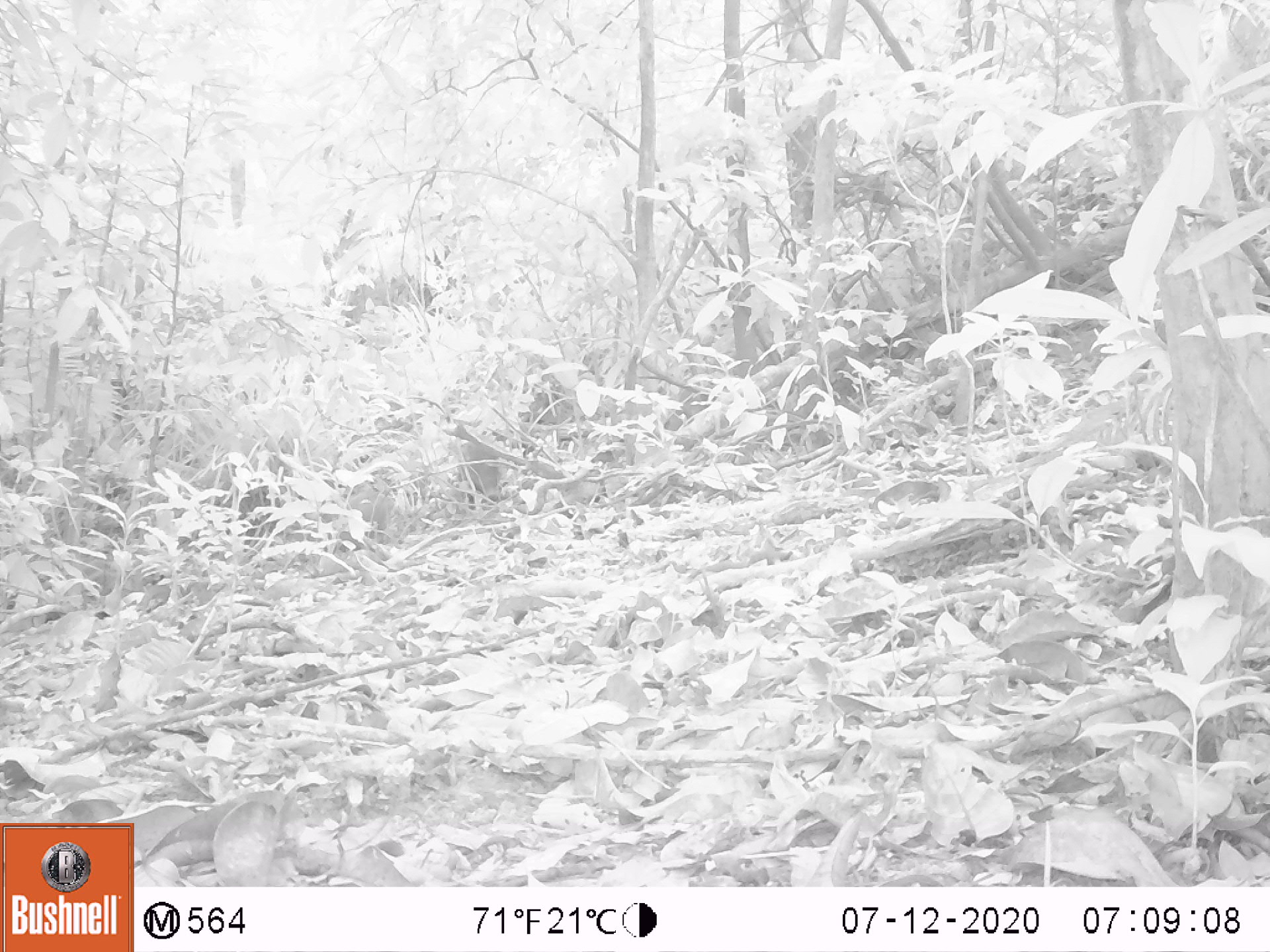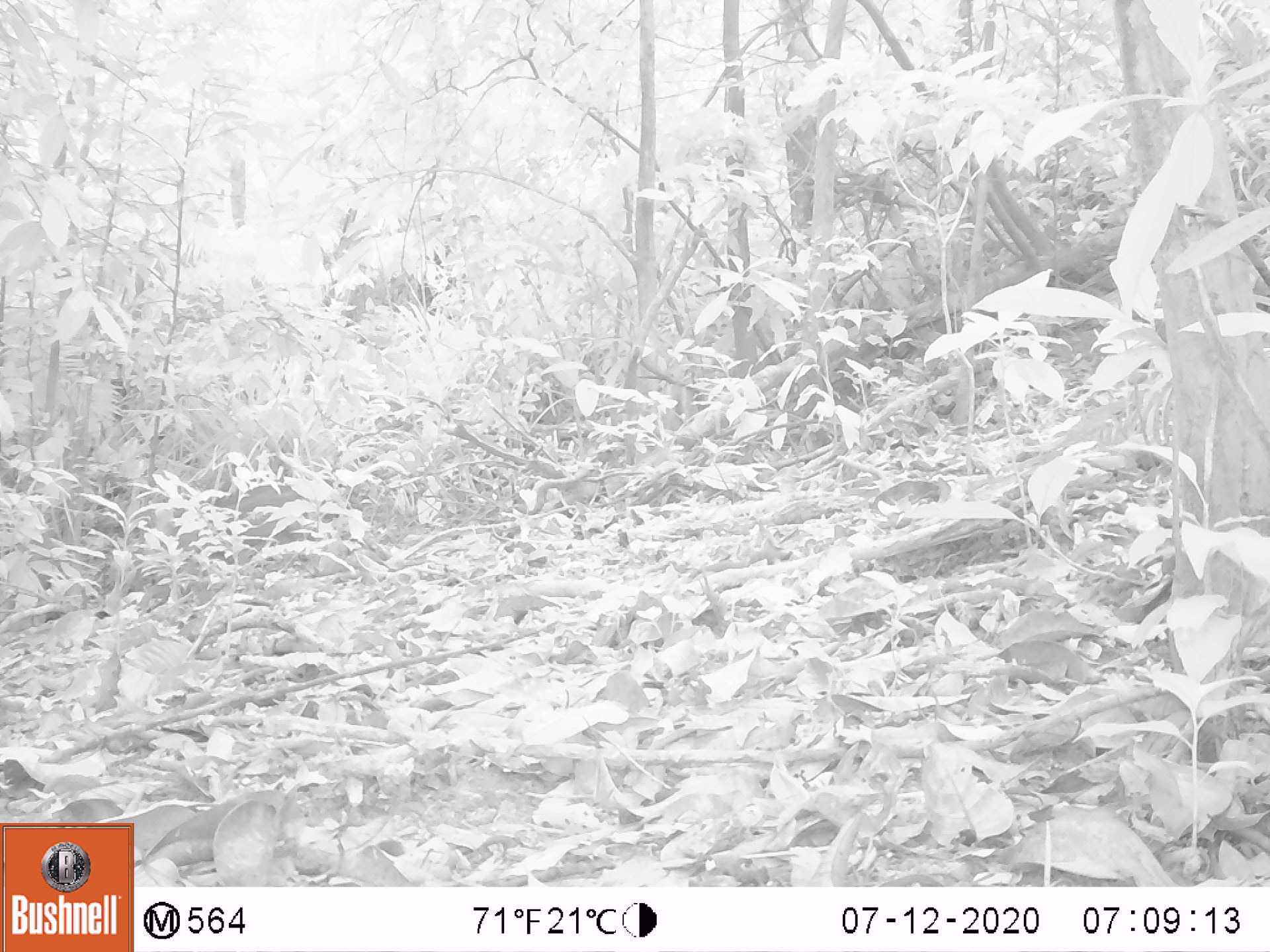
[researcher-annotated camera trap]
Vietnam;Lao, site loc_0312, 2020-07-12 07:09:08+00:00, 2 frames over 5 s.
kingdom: Animalia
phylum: Chordata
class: Mammalia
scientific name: Mammalia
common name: mammal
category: unidentified mammal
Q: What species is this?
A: Unidentified mammal (mammal) (Mammalia).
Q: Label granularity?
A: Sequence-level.